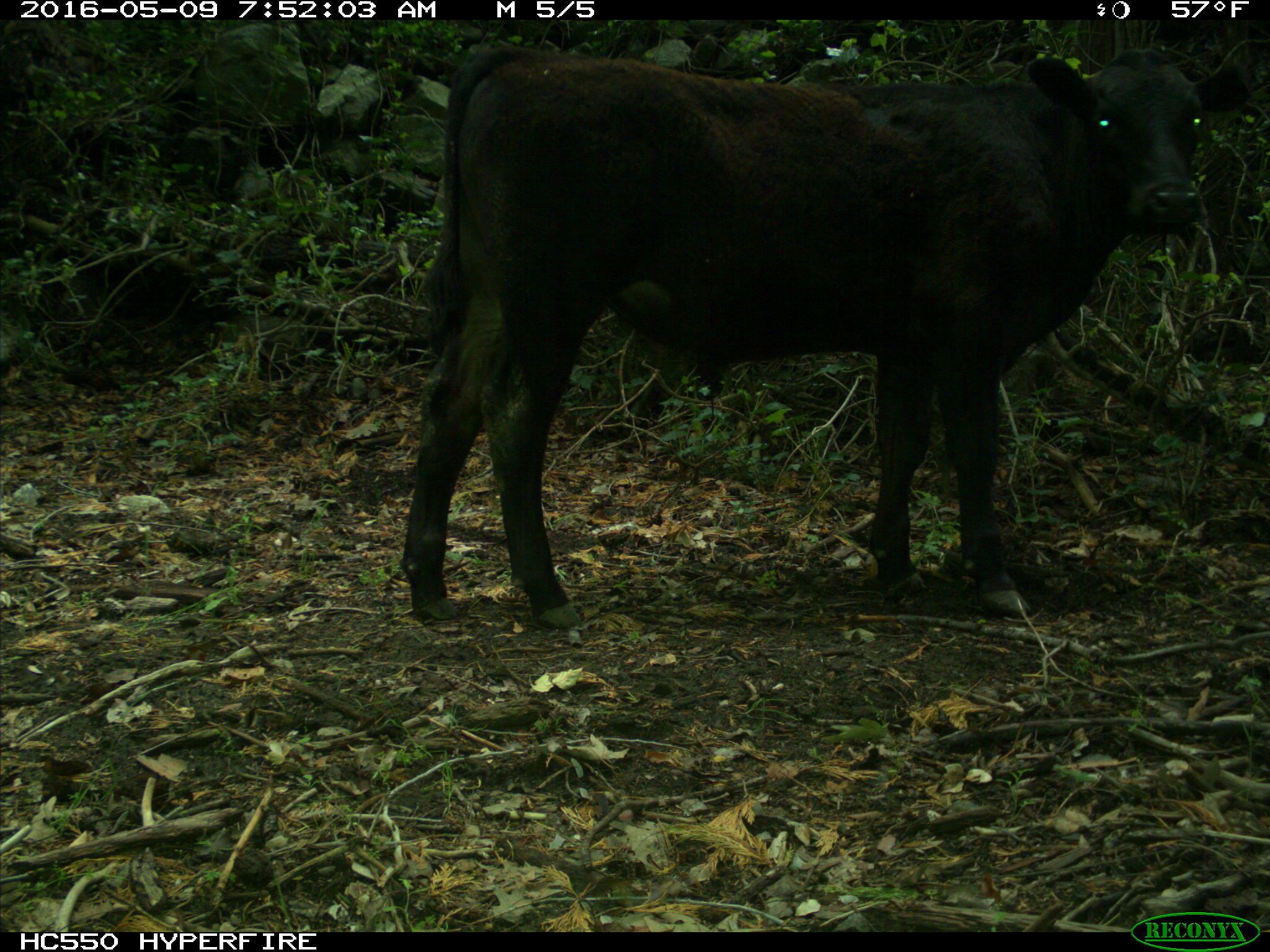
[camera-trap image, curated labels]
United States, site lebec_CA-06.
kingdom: Animalia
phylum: Chordata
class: Mammalia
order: Artiodactyla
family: Bovidae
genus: Bos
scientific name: Bos taurus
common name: domestic cow